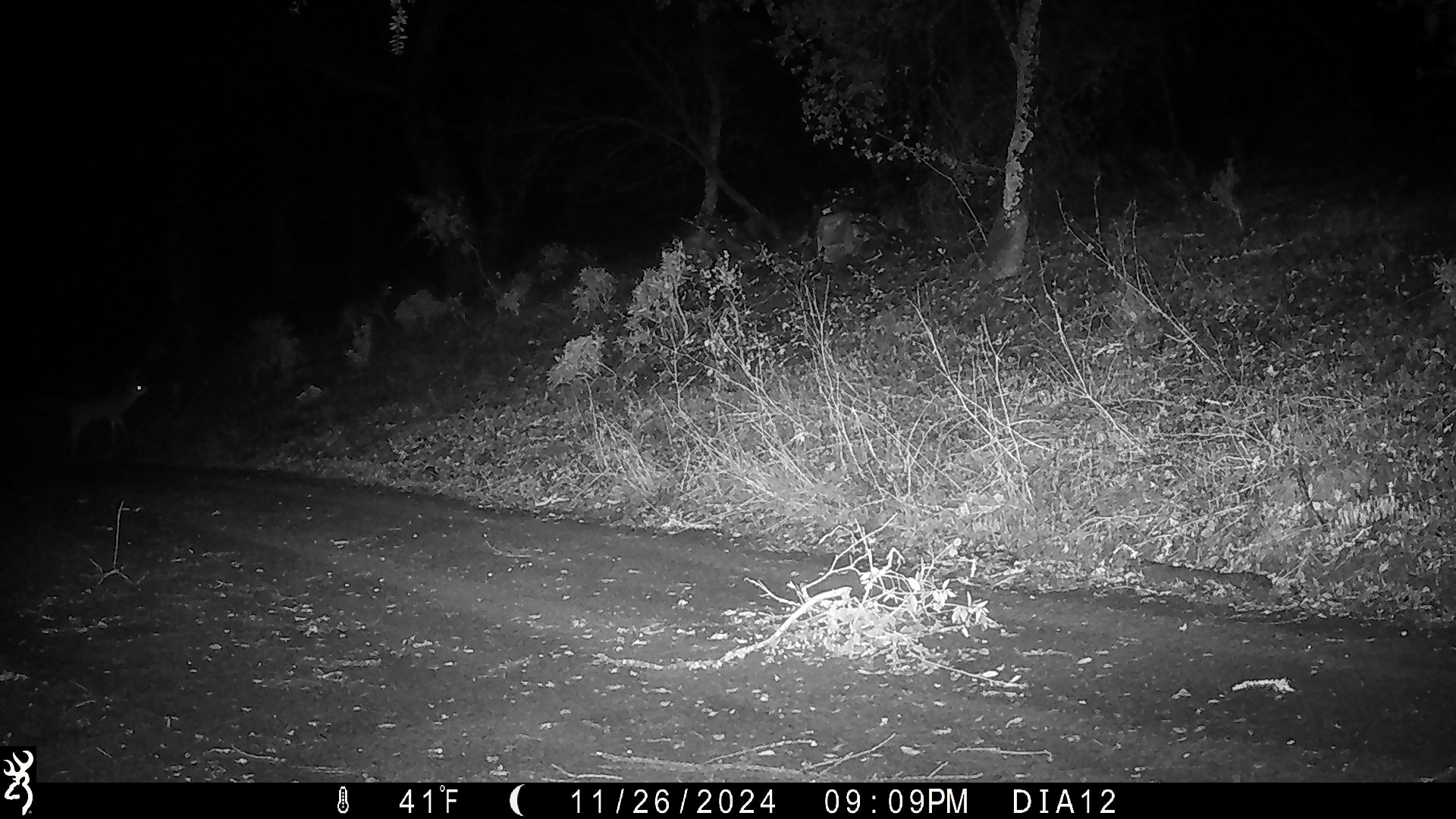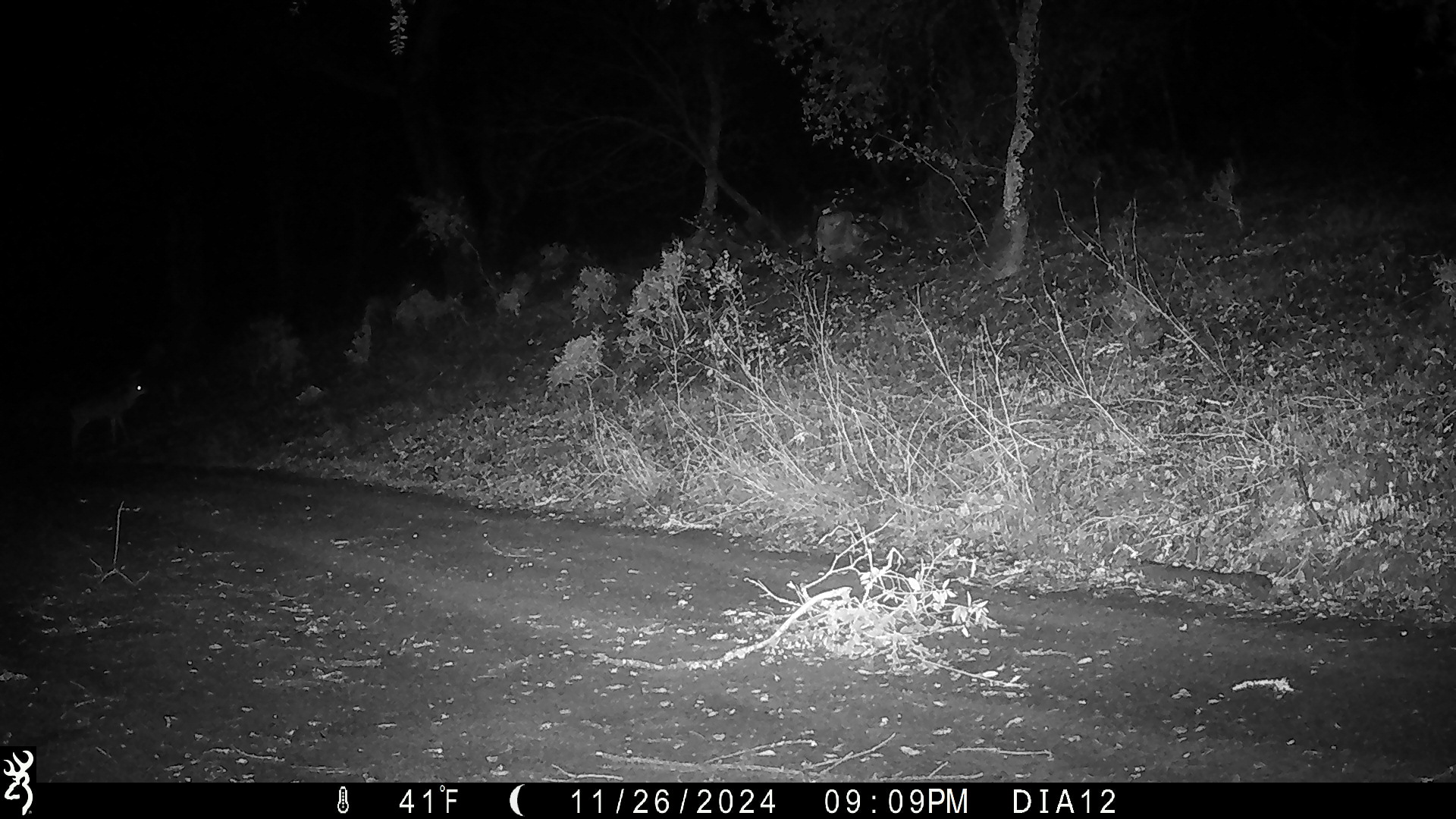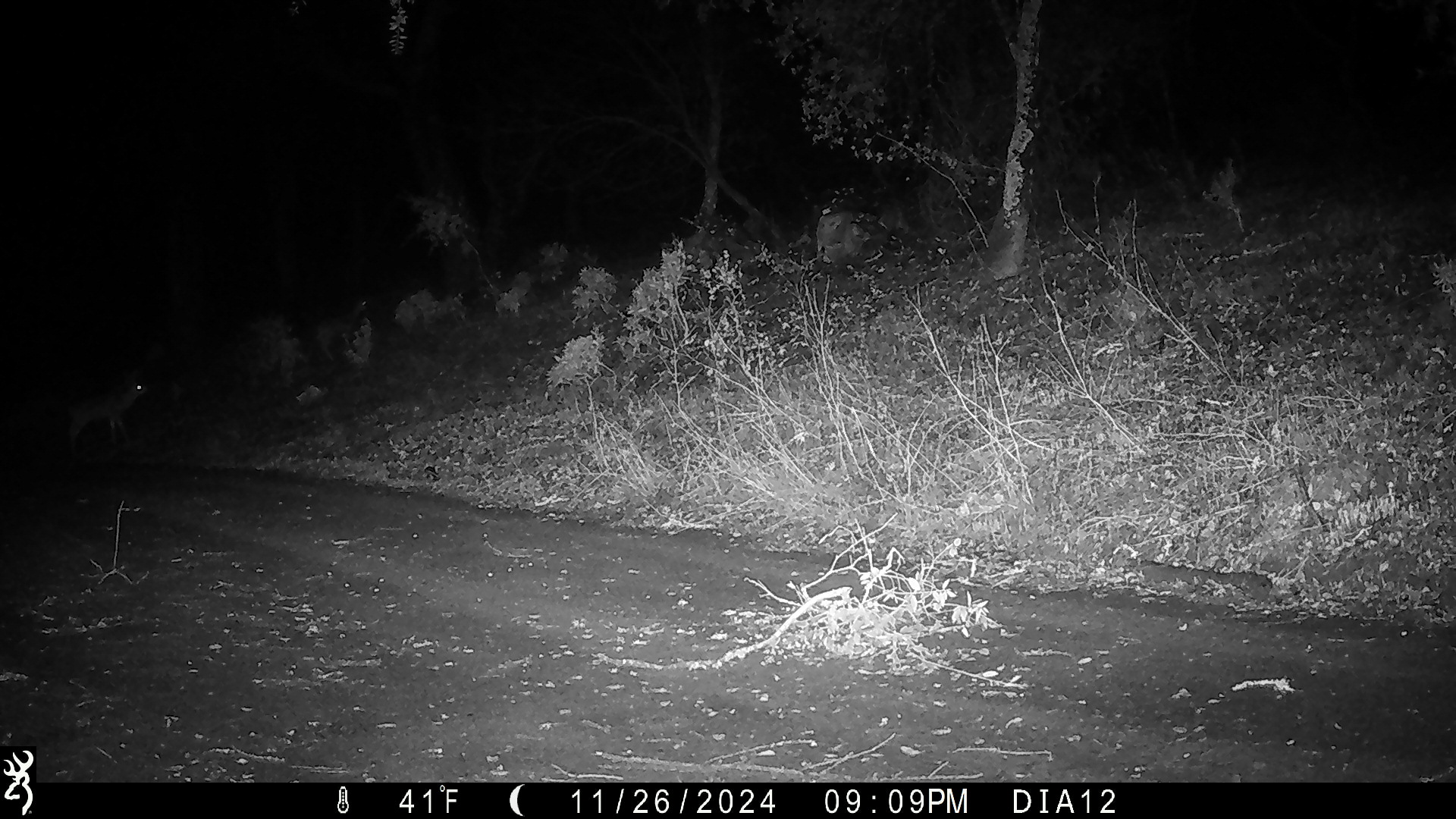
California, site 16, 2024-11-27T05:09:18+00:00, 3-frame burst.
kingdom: Animalia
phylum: Chordata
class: Mammalia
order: Artiodactyla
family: Cervidae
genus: Odocoileus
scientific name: Odocoileus hemionus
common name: mule deer